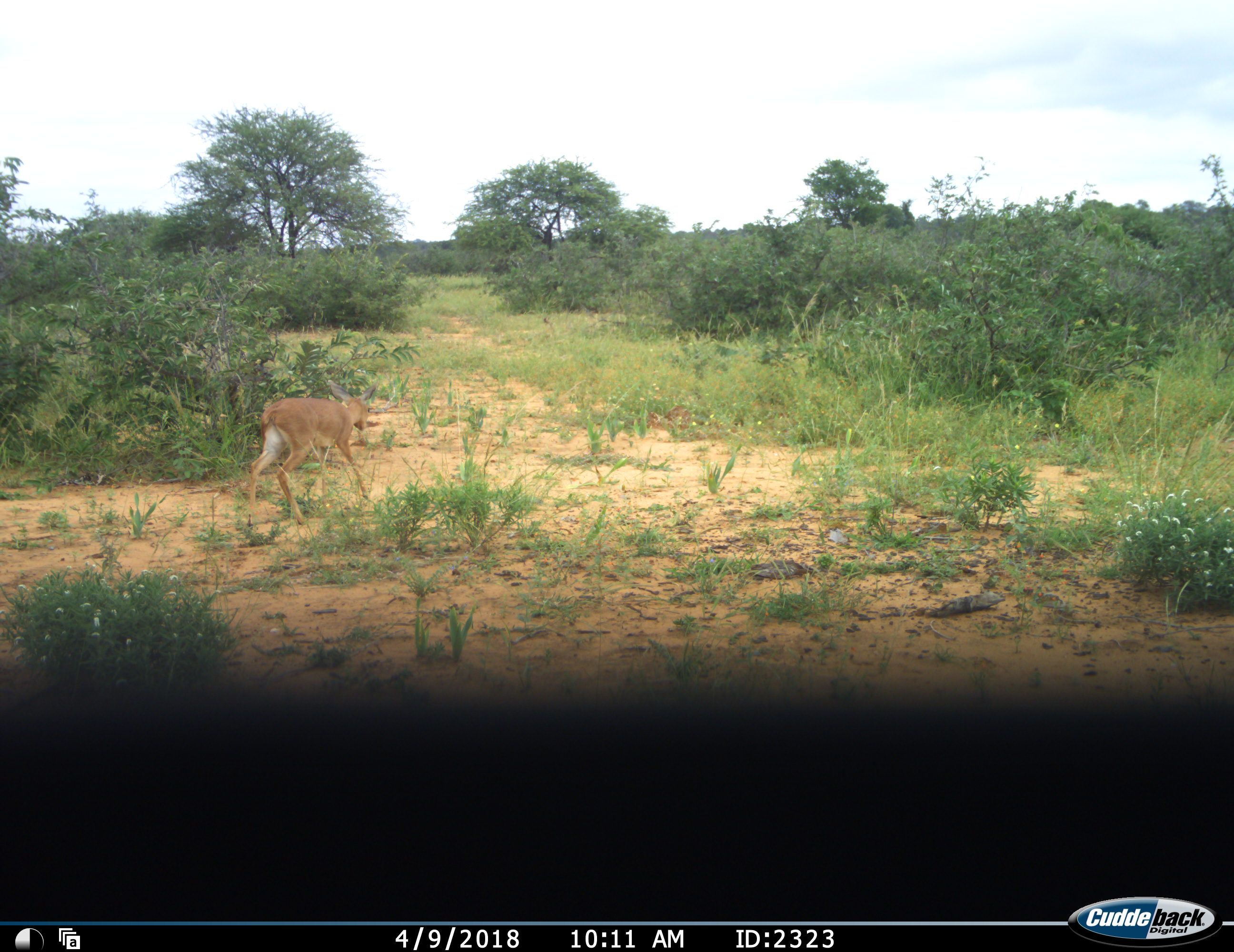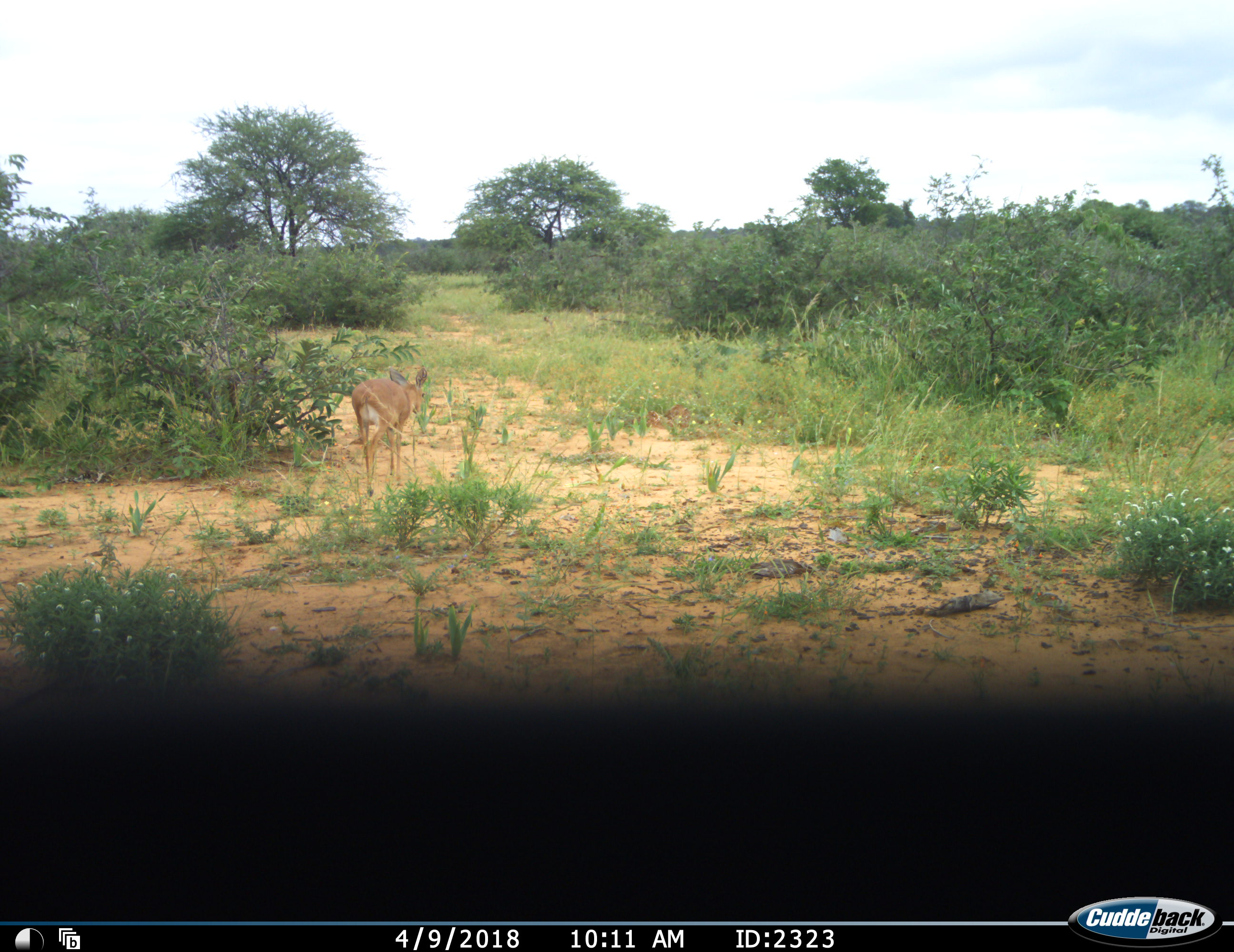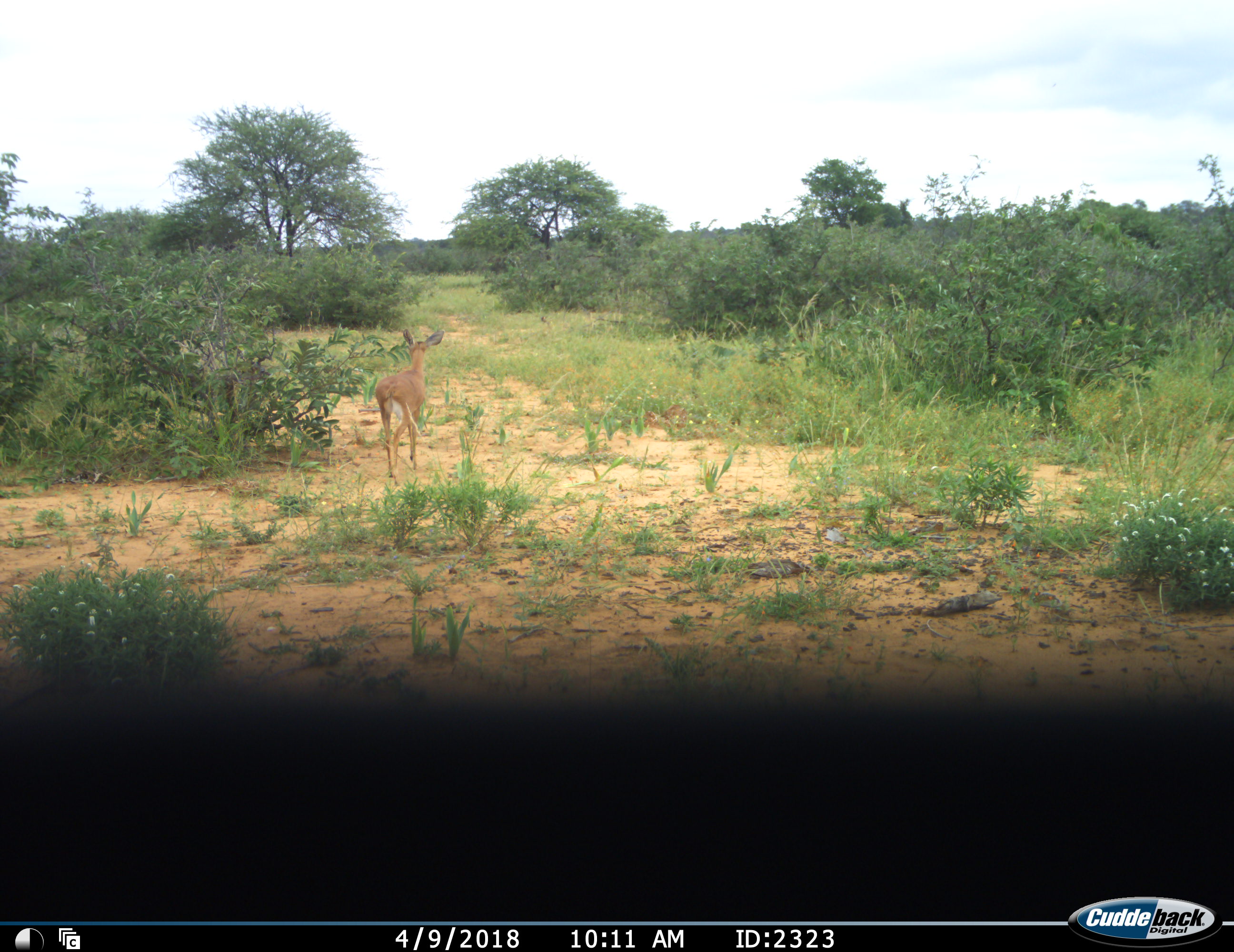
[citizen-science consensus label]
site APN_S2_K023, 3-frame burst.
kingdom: Animalia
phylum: Chordata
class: Mammalia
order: Artiodactyla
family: Bovidae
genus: Raphicerus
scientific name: Raphicerus campestris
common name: steenbok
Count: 1.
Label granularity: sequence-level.